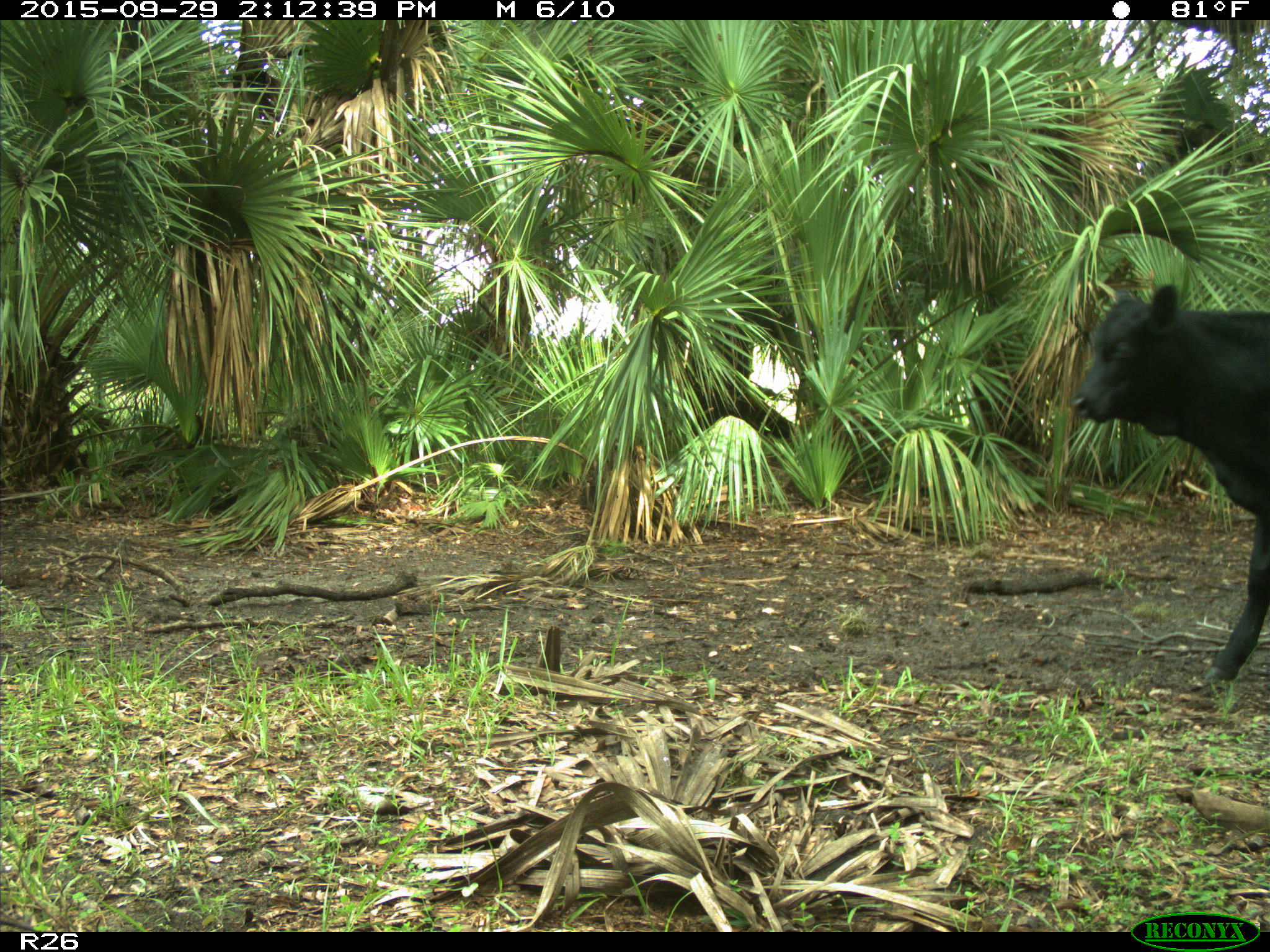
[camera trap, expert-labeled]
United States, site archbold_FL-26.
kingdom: Animalia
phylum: Chordata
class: Mammalia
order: Artiodactyla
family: Bovidae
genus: Bos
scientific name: Bos taurus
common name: domestic cow